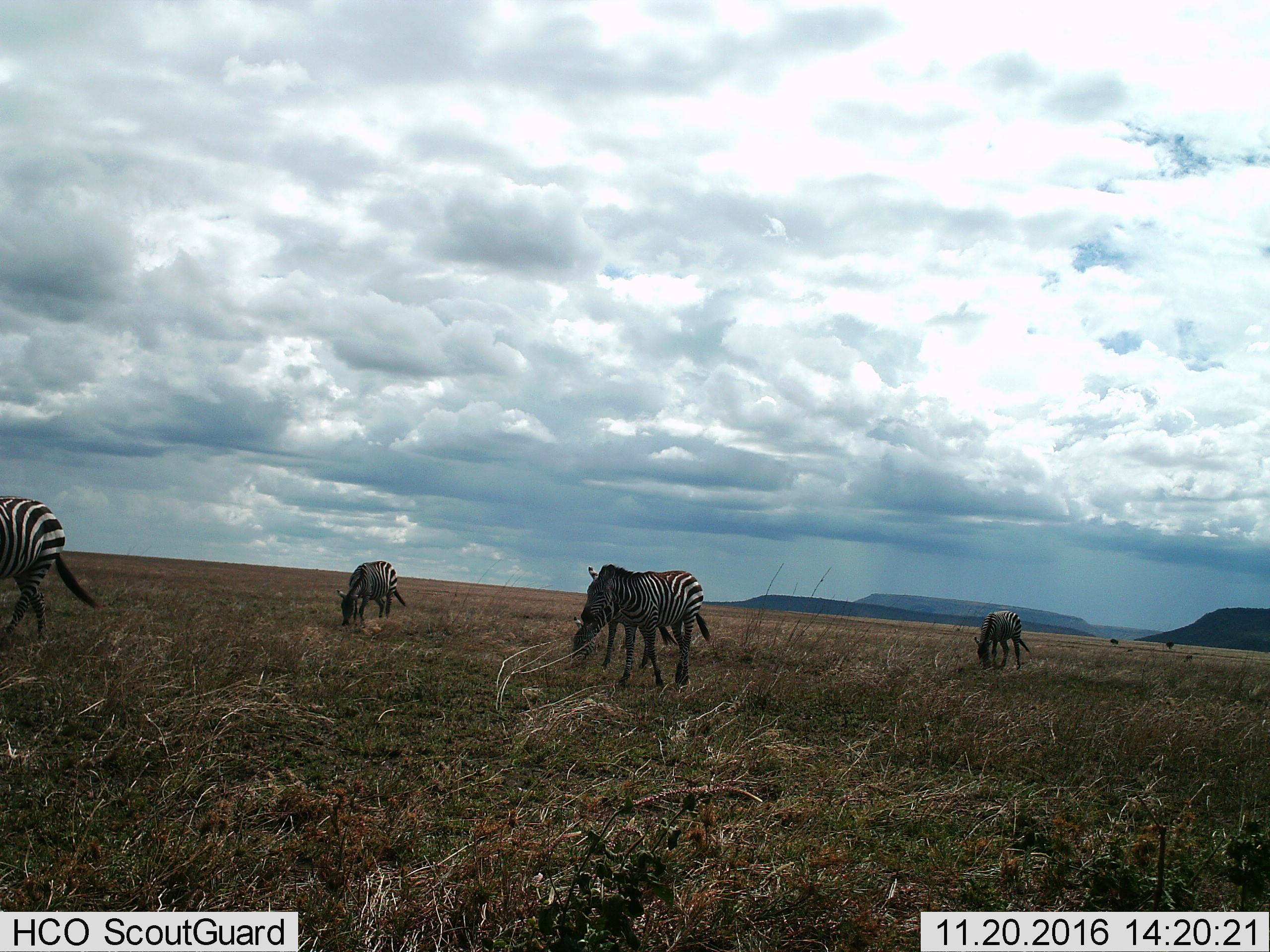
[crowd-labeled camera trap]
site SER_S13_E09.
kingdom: Animalia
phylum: Chordata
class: Mammalia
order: Perissodactyla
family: Equidae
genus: Equus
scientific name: Equus quagga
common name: plains zebra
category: zebraplains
Zebraplains (plains zebra) (Equus quagga), count 5. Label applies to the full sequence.